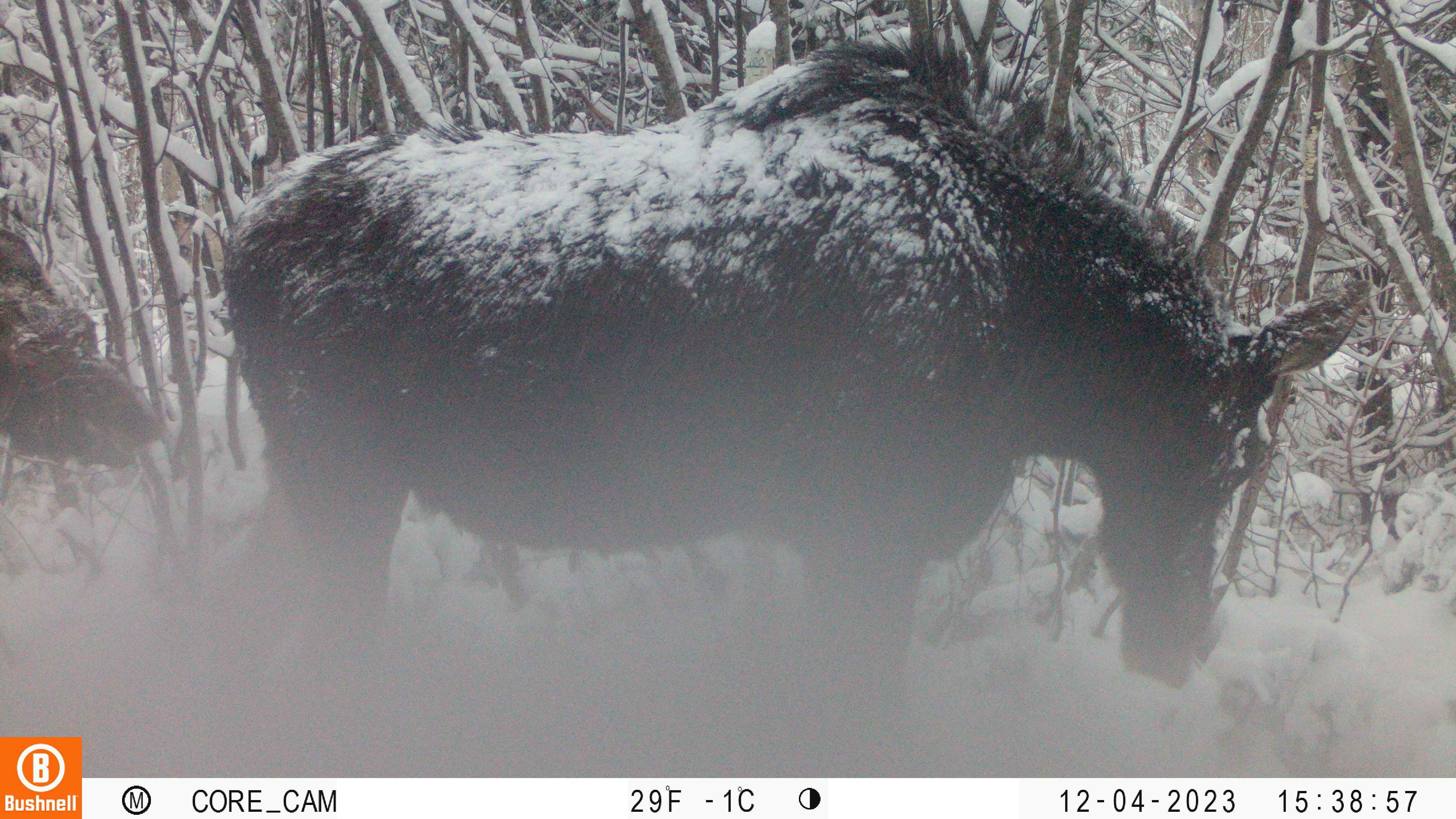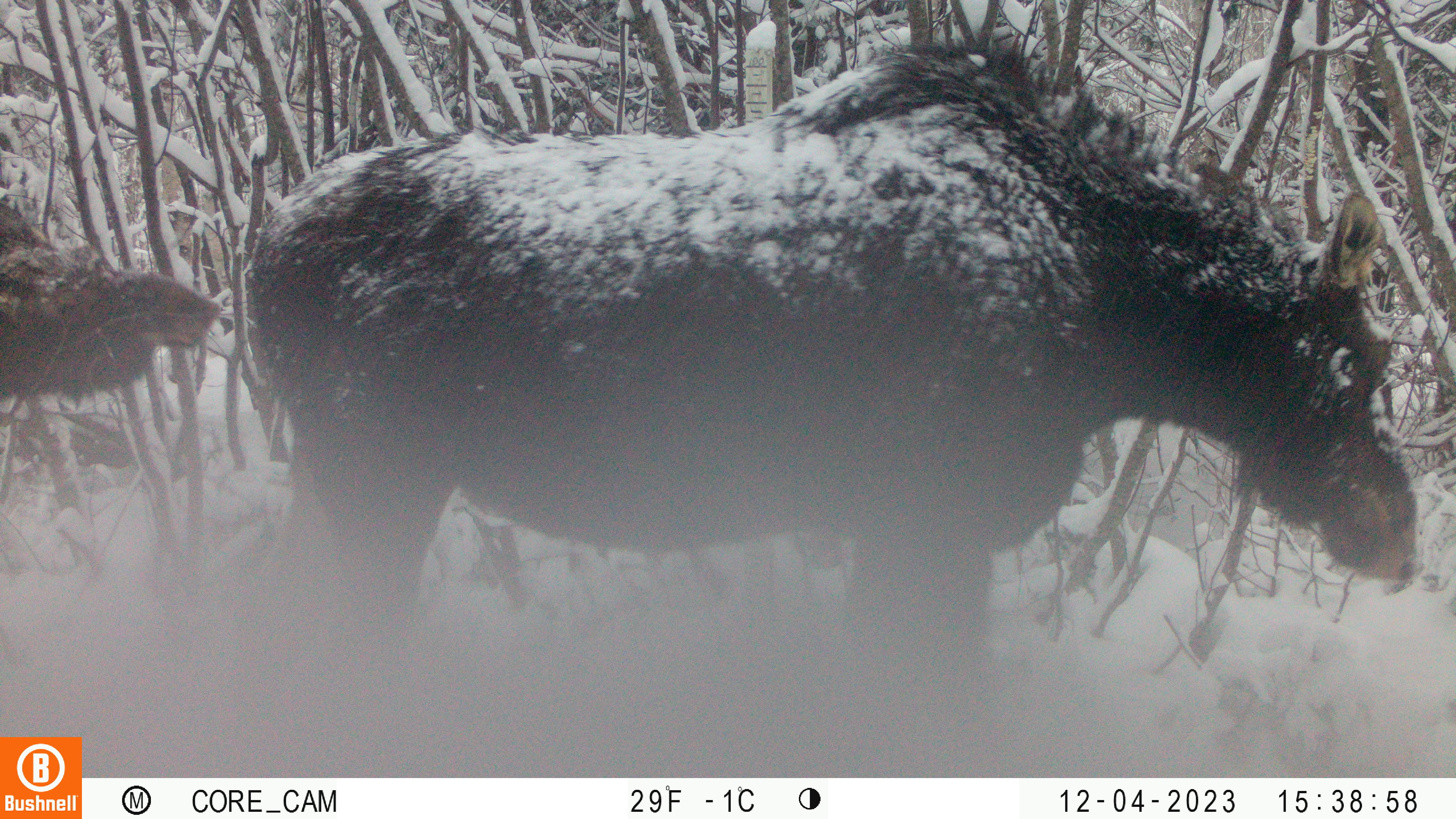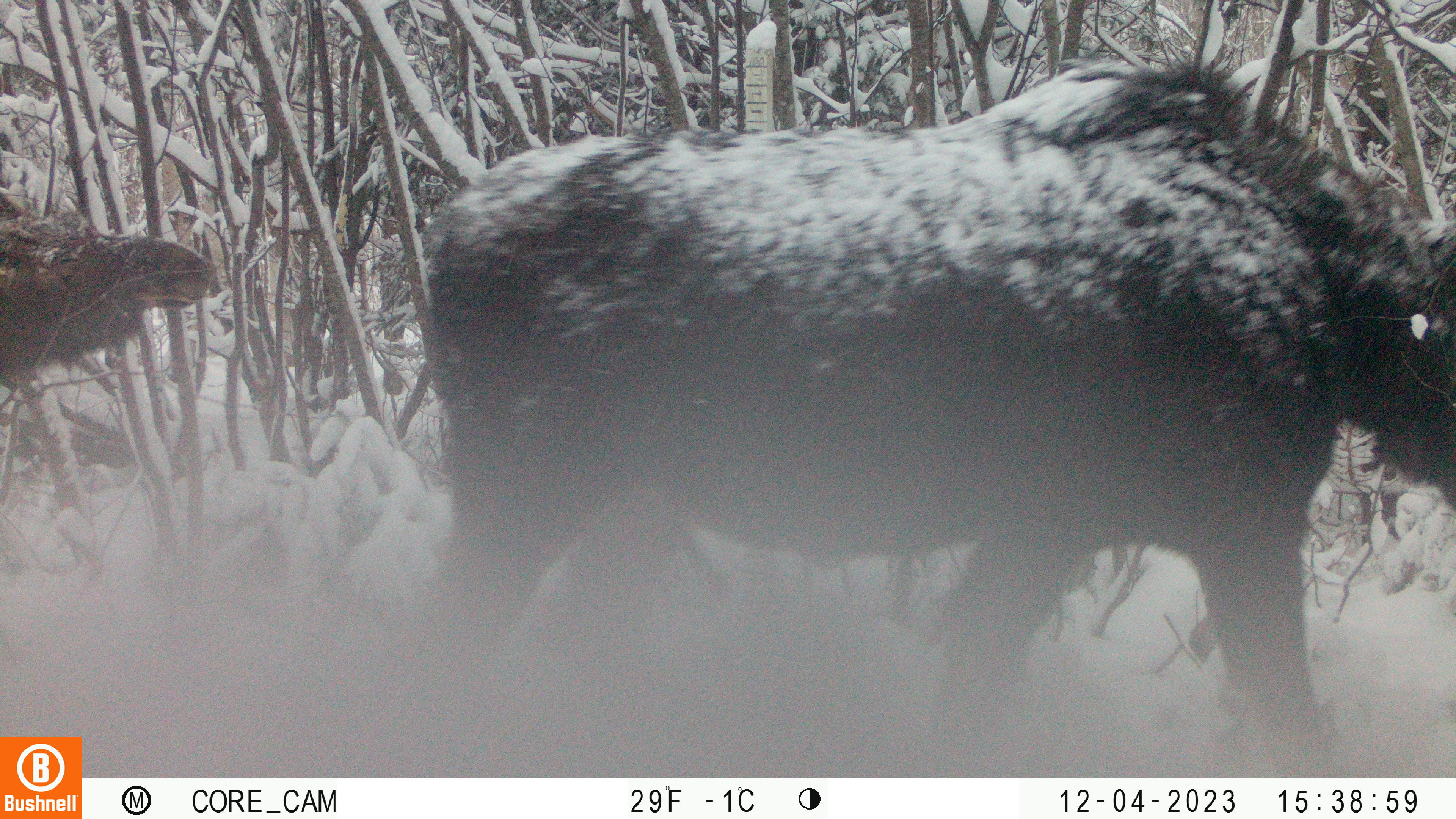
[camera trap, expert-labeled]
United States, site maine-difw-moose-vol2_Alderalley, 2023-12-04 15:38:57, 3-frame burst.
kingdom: Animalia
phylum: Chordata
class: Mammalia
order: Artiodactyla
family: Cervidae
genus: Alces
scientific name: Alces alces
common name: moose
Moose (Alces alces).